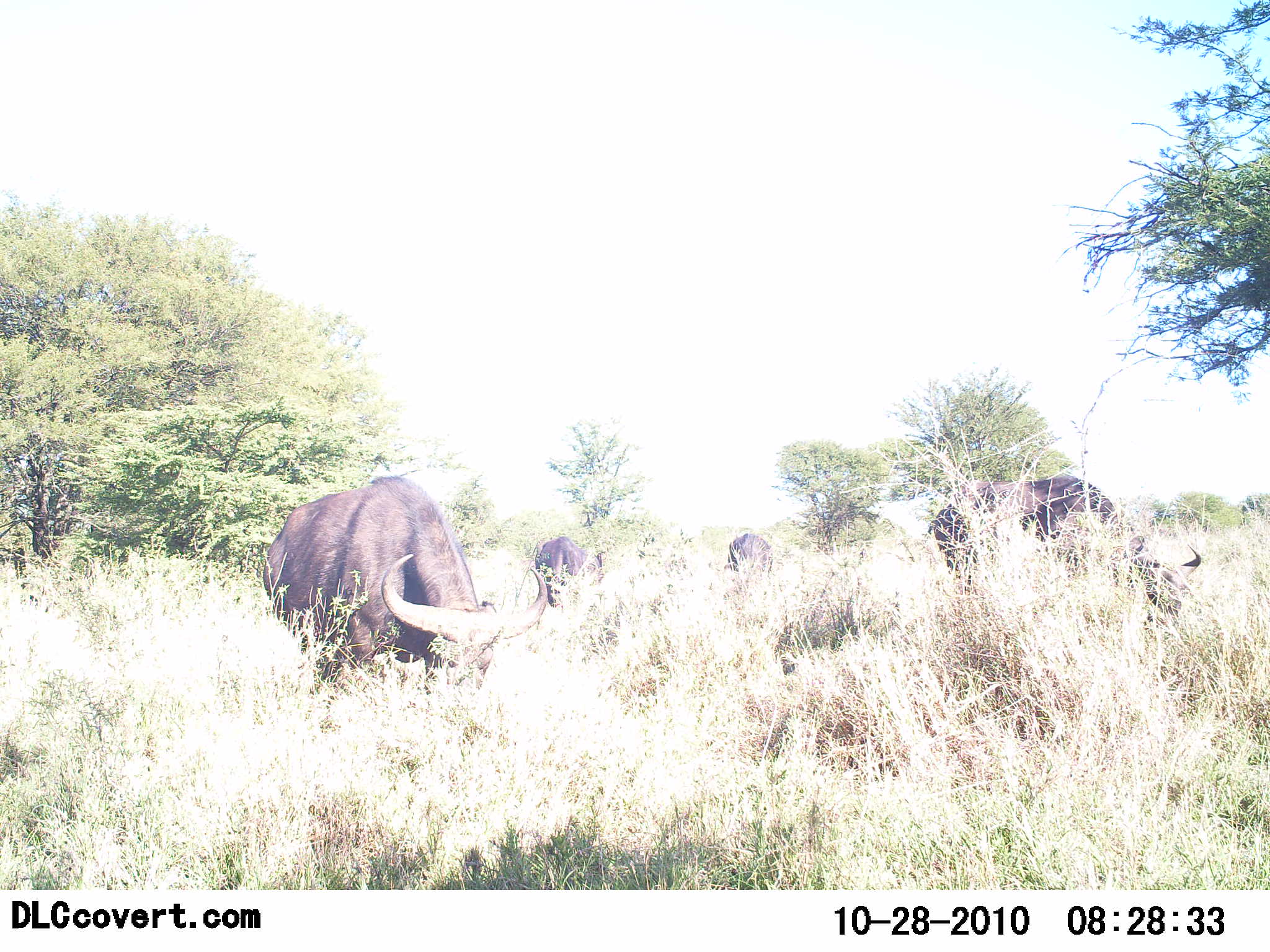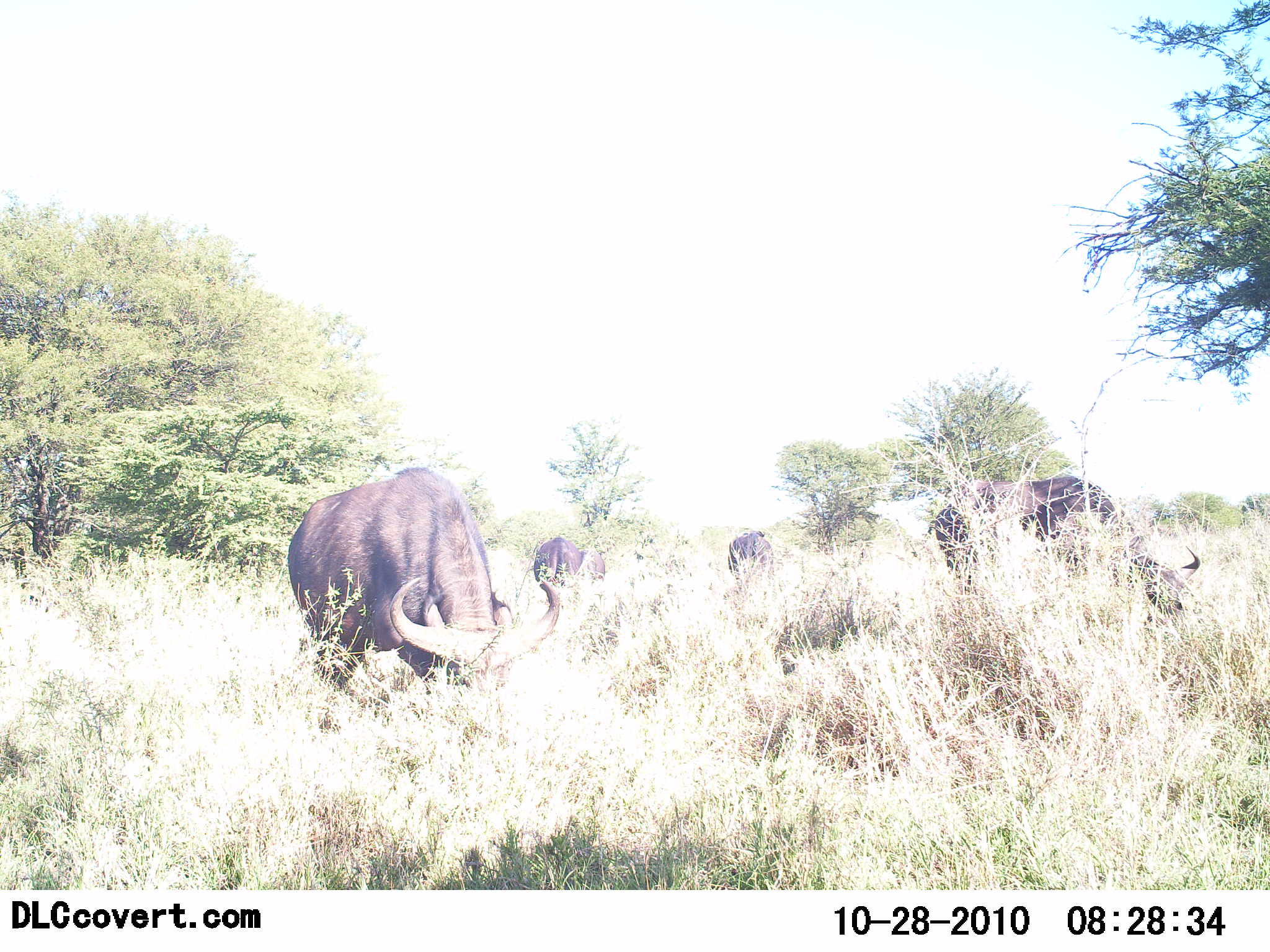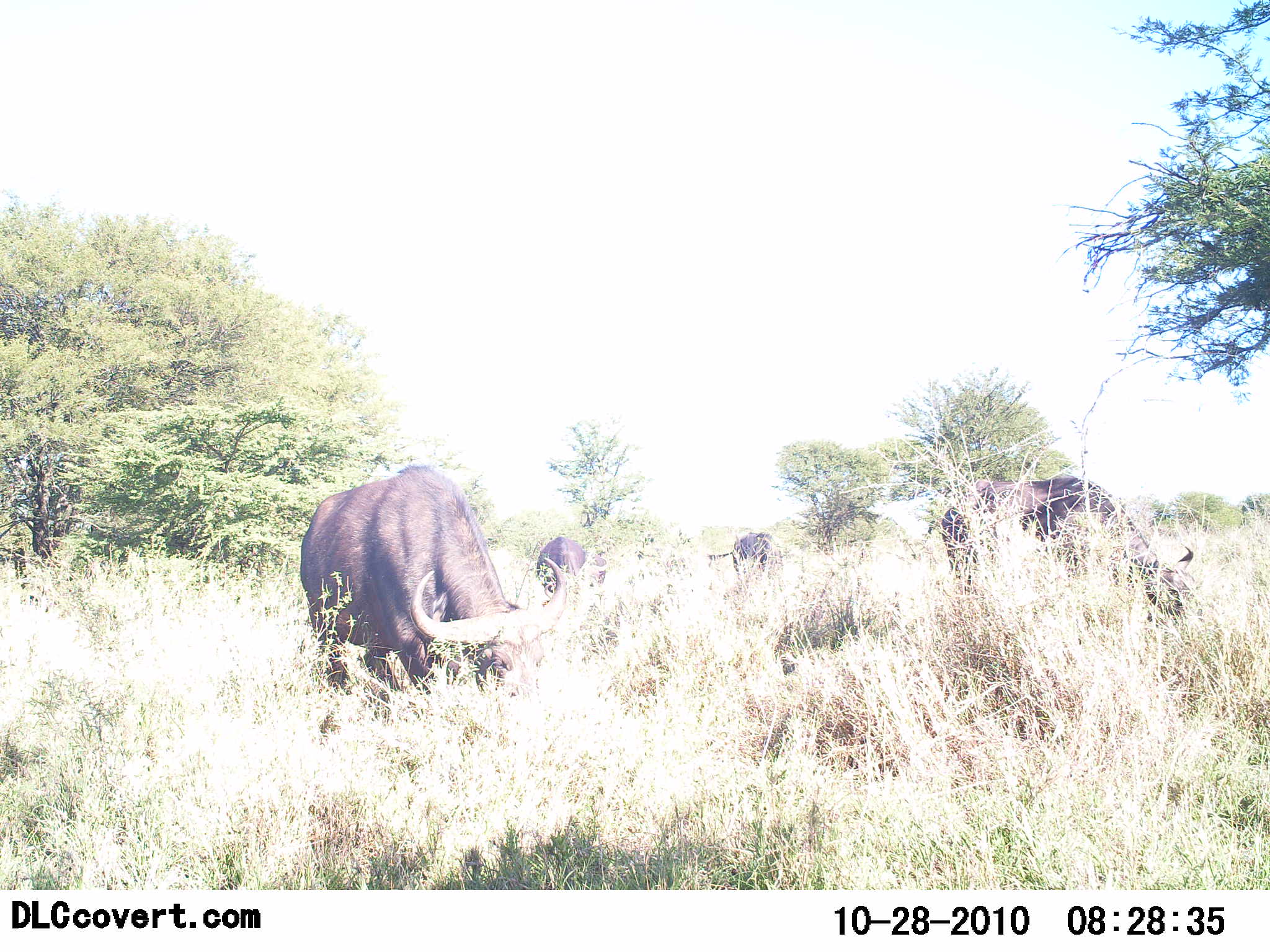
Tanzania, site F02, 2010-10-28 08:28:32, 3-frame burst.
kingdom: Animalia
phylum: Chordata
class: Mammalia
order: Artiodactyla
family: Bovidae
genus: Syncerus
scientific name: Syncerus caffer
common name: cape buffalo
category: buffalo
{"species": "buffalo (cape buffalo) (Syncerus caffer)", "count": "5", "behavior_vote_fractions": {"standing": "8%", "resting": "0%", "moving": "0%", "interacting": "0%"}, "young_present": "0%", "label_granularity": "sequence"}